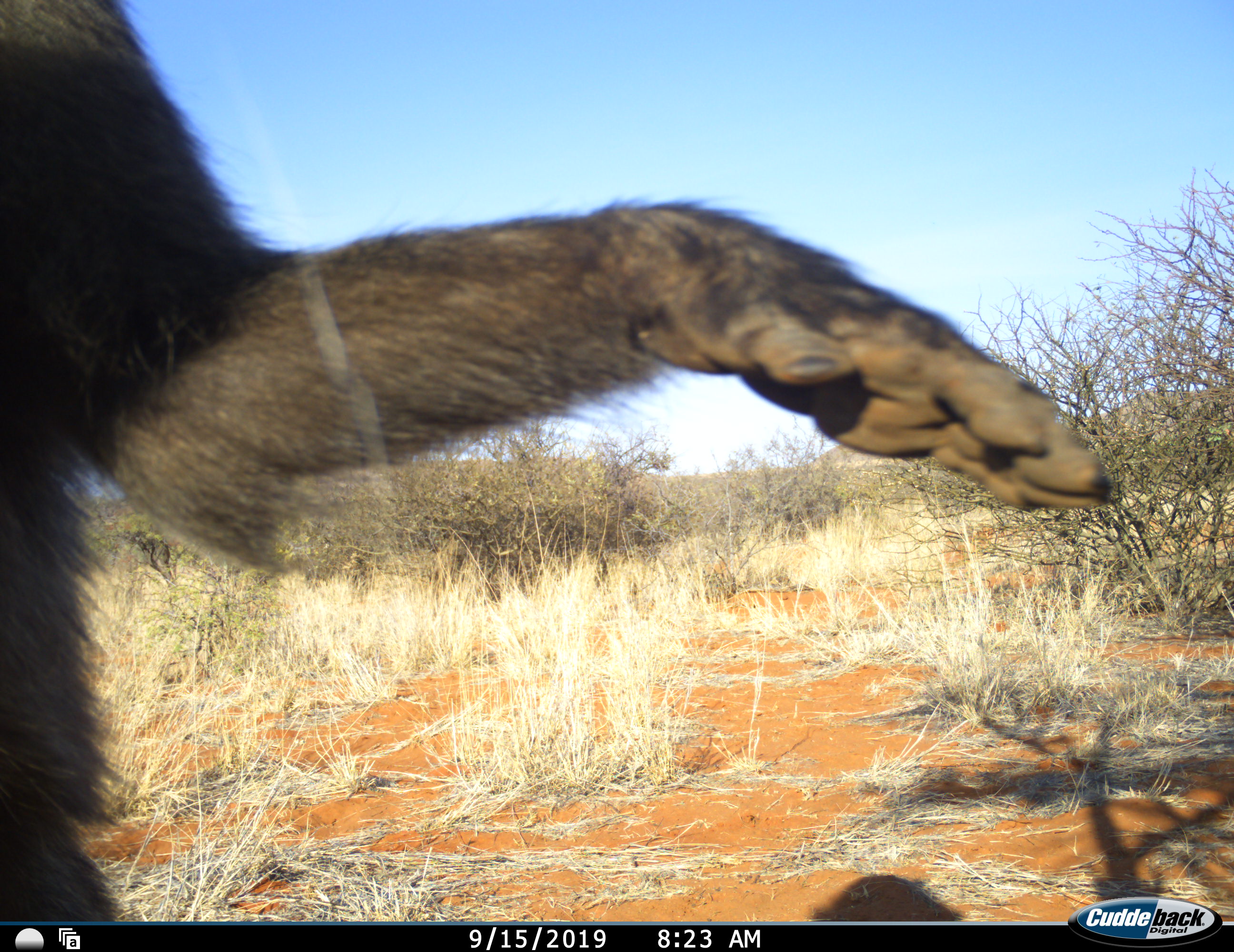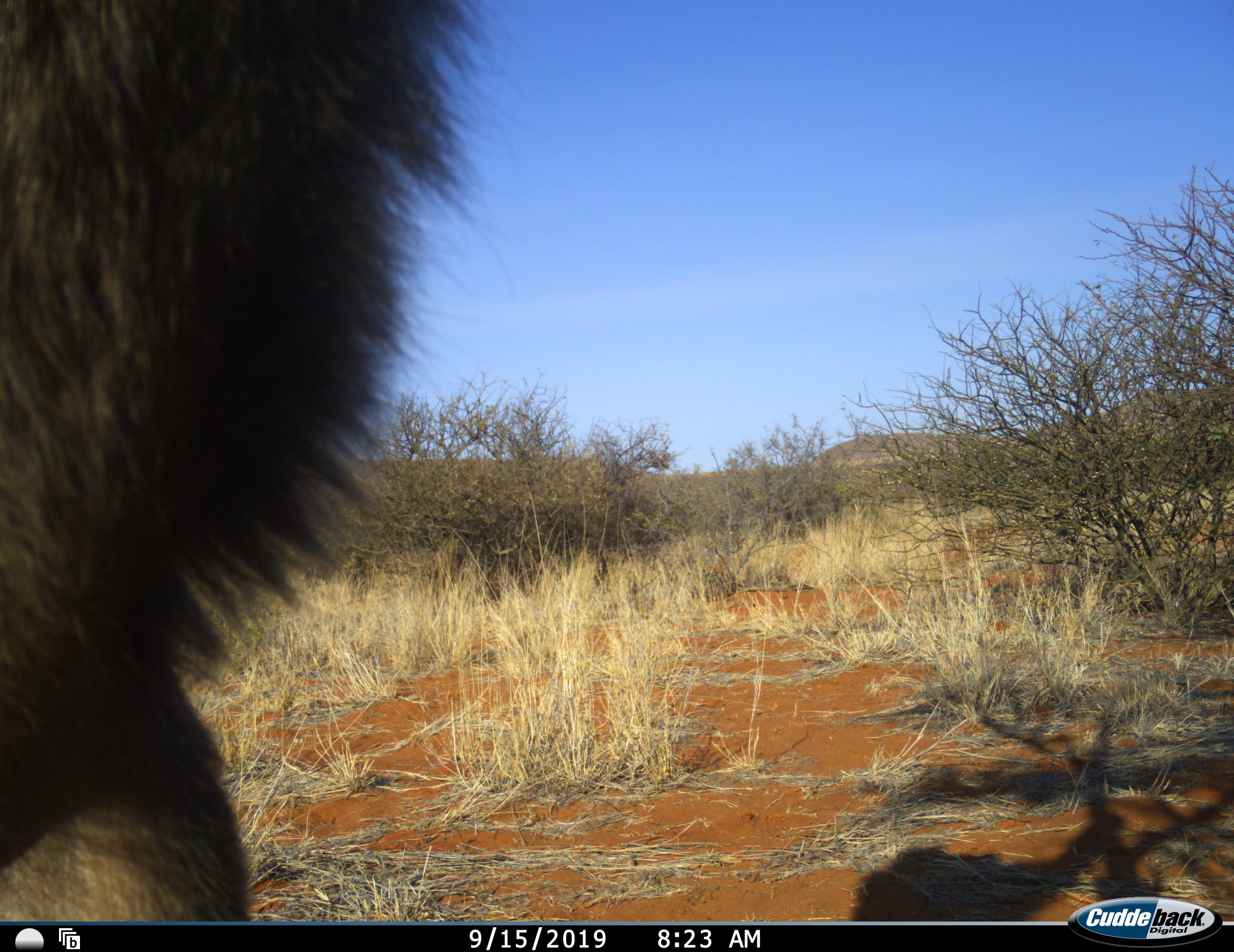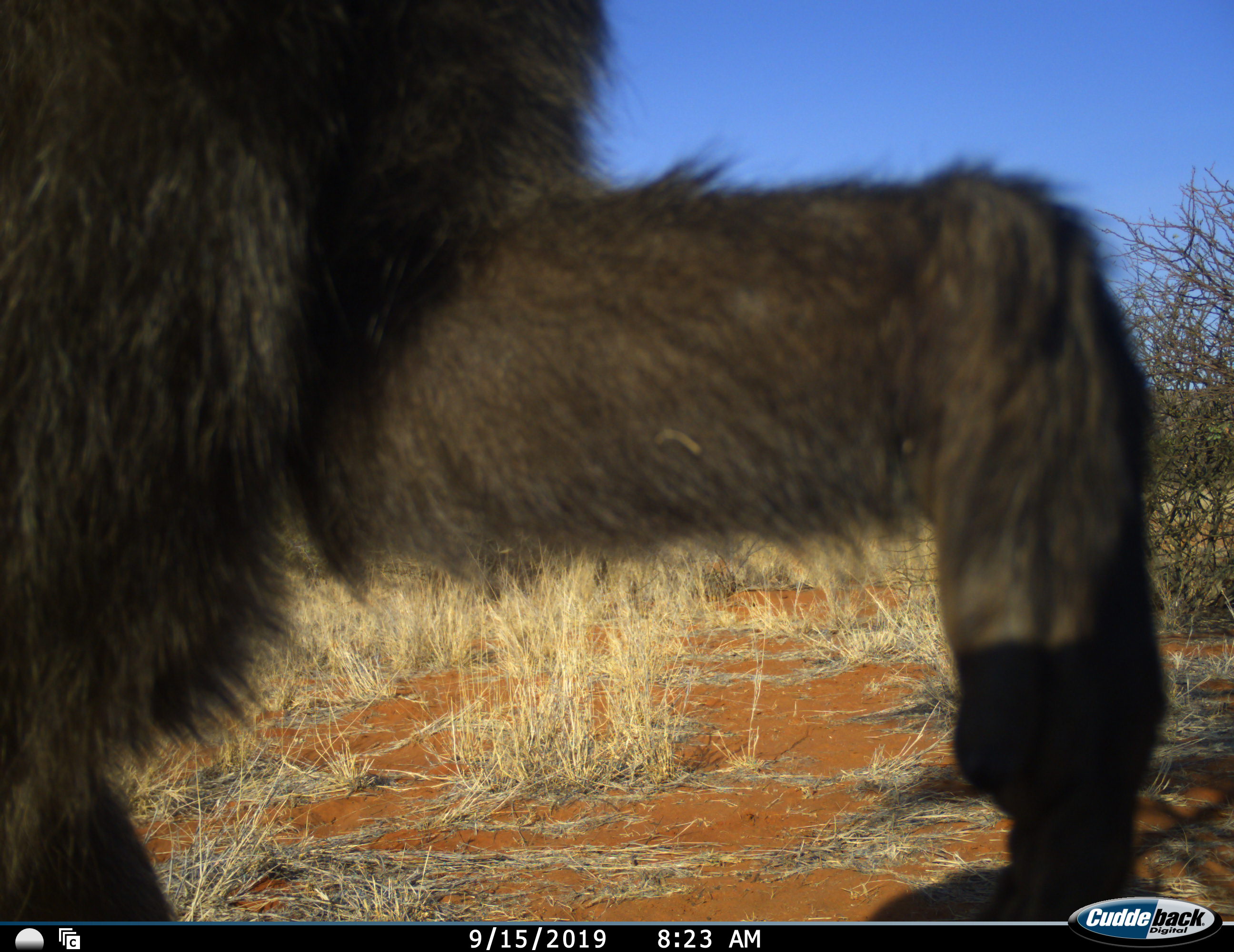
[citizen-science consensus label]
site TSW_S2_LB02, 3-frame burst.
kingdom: Animalia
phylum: Chordata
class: Mammalia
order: Primates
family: Cercopithecidae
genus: Papio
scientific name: Papio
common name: baboon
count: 1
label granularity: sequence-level